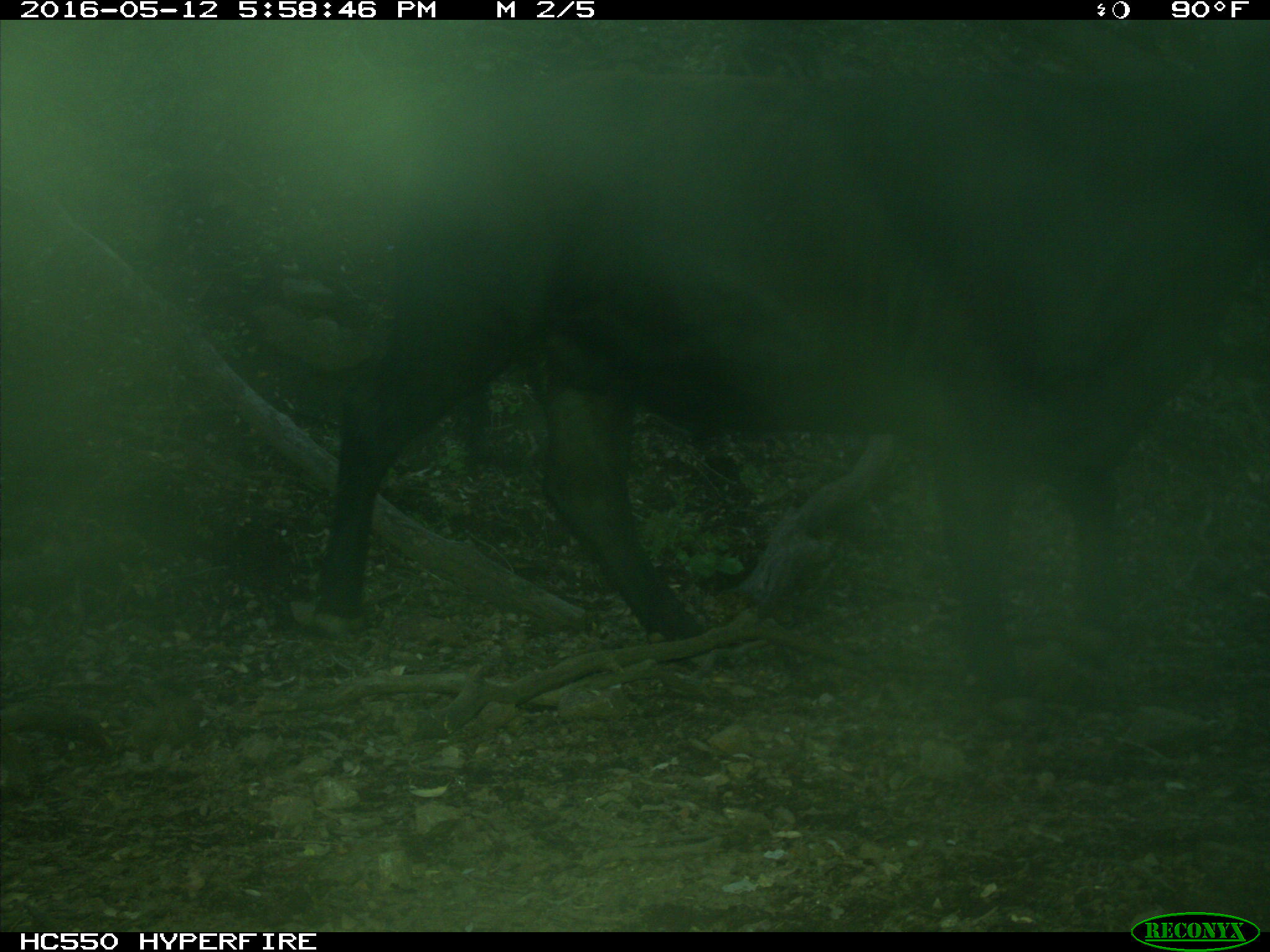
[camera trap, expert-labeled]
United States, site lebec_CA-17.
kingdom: Animalia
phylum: Chordata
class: Mammalia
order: Artiodactyla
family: Bovidae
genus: Bos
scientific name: Bos taurus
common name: domestic cow